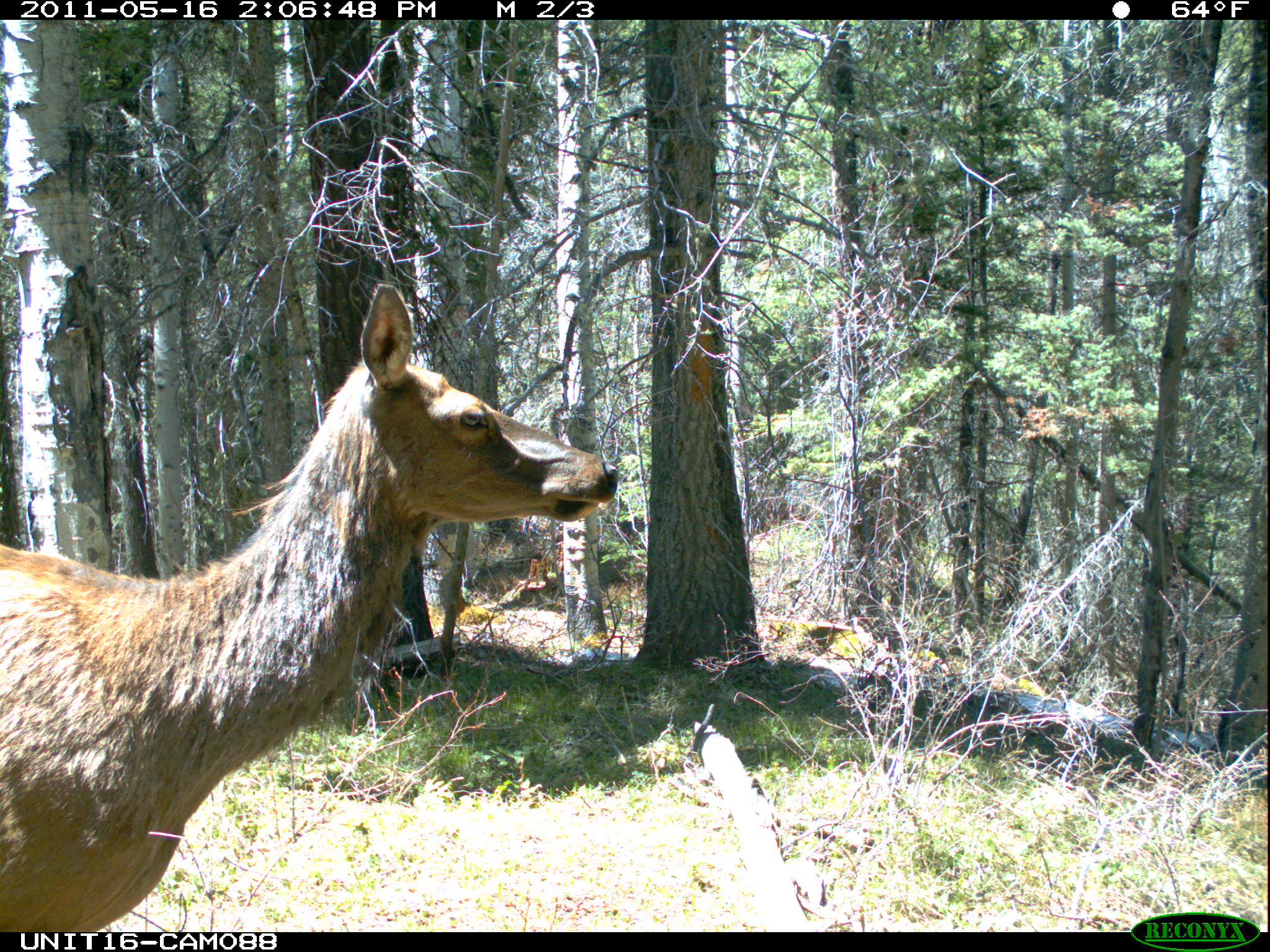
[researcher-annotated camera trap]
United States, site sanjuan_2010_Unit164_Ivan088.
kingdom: Animalia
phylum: Chordata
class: Mammalia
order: Artiodactyla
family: Cervidae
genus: Cervus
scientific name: Cervus elaphus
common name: red deer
Cervus elaphus (red deer).